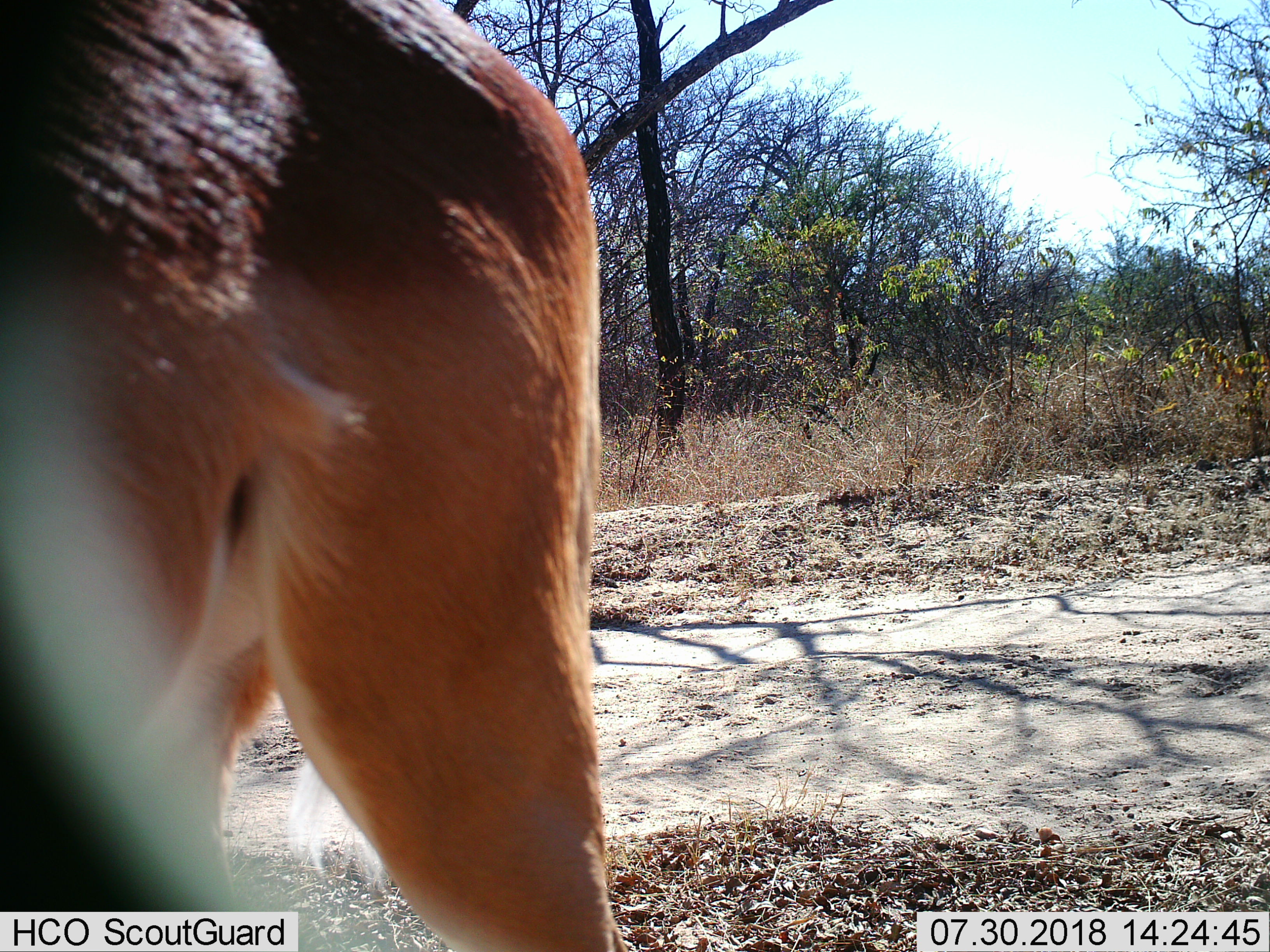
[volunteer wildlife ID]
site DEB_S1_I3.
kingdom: Animalia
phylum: Chordata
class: Mammalia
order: Artiodactyla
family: Bovidae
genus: Aepyceros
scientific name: Aepyceros melampus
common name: impala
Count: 1.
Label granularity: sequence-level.